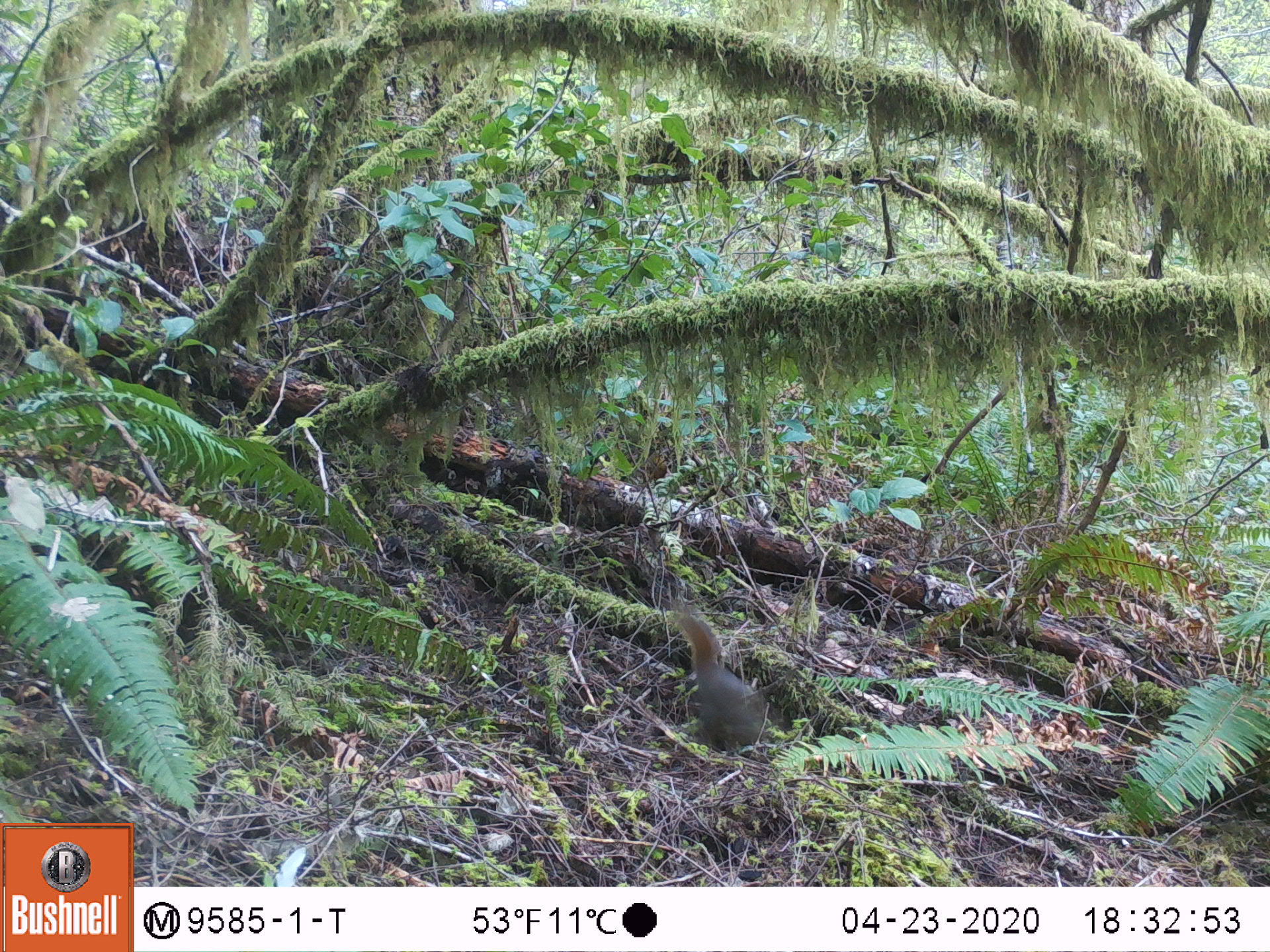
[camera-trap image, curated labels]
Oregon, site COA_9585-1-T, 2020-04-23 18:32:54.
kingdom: Animalia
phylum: Chordata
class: Mammalia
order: Rodentia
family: Sciuridae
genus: Tamiasciurus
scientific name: Tamiasciurus douglasii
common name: douglas squirrel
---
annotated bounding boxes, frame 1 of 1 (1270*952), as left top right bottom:
douglas squirrel: 676 612 770 763